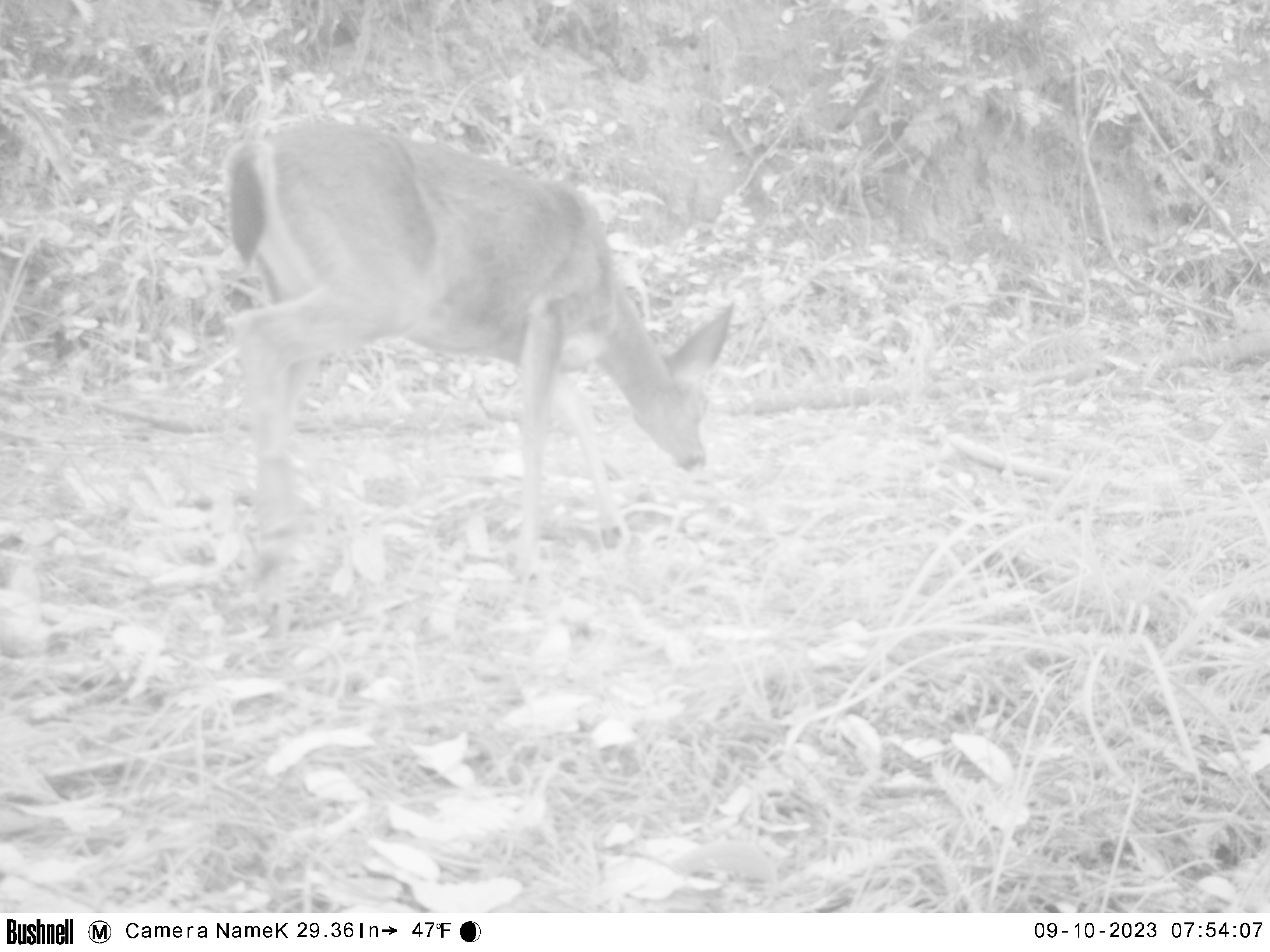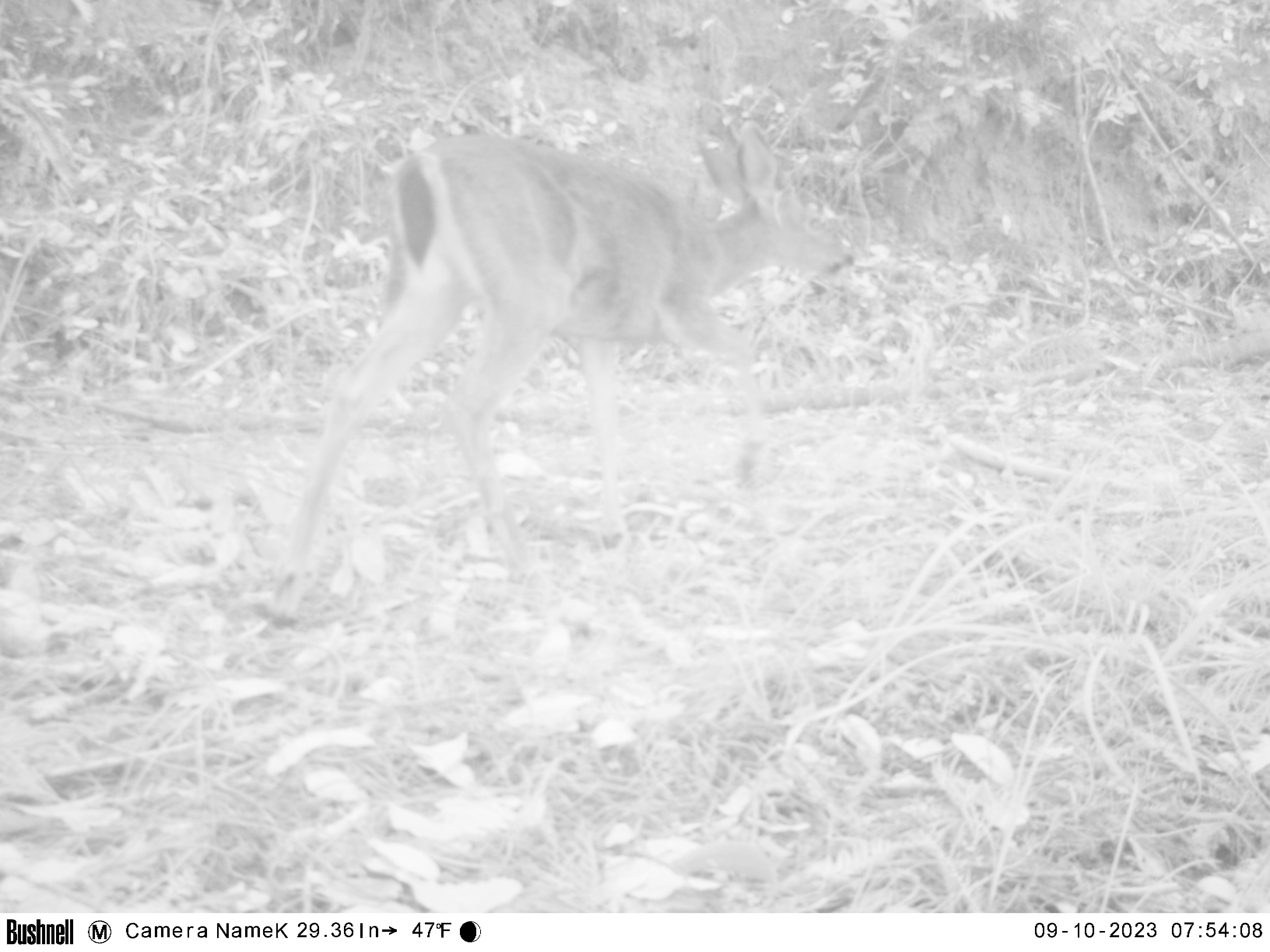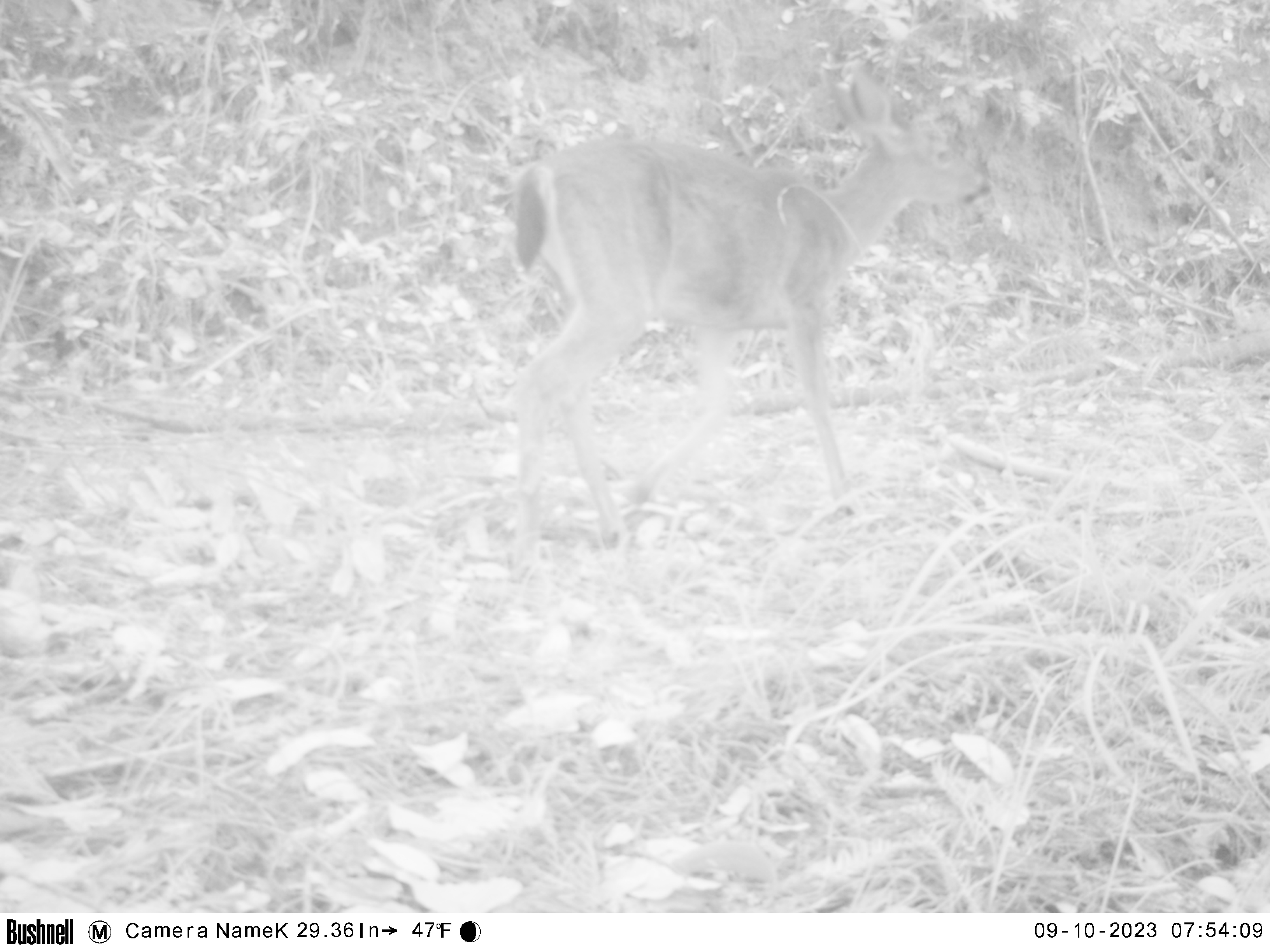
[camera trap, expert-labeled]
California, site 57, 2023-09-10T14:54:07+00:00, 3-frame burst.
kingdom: Animalia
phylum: Chordata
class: Mammalia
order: Artiodactyla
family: Cervidae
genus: Odocoileus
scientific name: Odocoileus hemionus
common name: mule deer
Mule deer (Odocoileus hemionus).